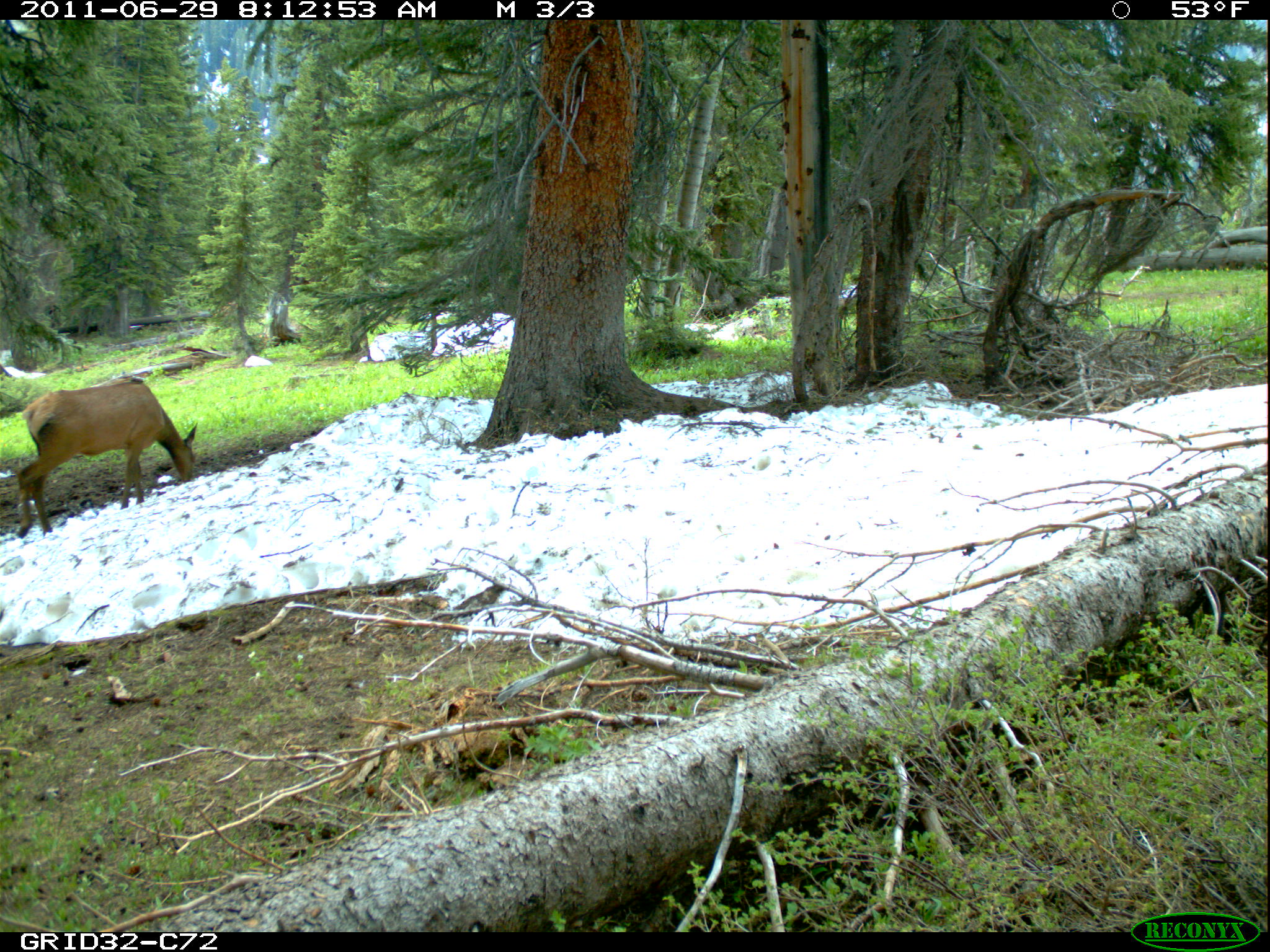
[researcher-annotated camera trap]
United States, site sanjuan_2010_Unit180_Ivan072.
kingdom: Animalia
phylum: Chordata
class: Mammalia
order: Artiodactyla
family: Cervidae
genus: Cervus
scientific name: Cervus elaphus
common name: red deer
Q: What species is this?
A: Cervus elaphus (red deer).